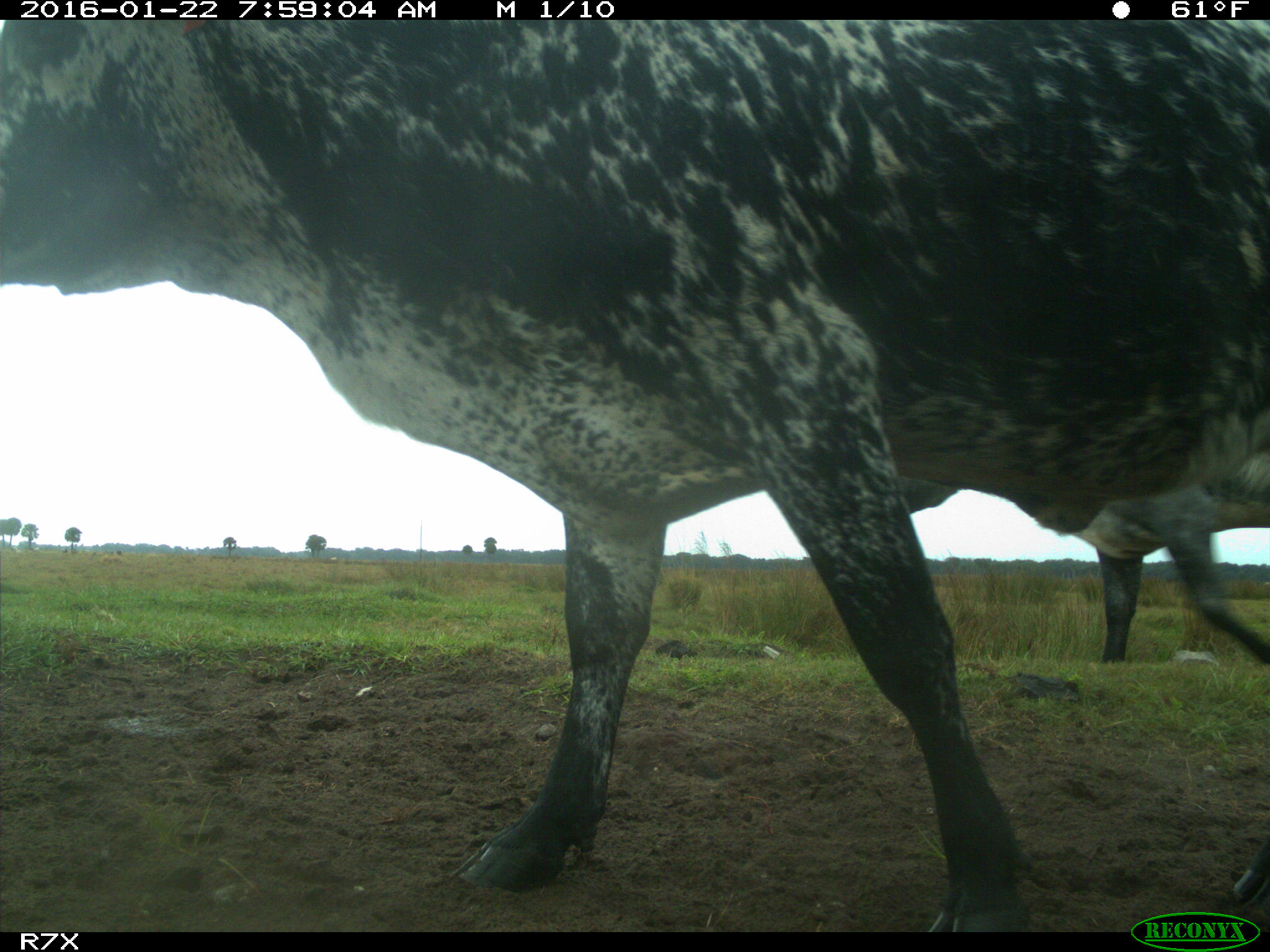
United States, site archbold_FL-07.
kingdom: Animalia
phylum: Chordata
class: Mammalia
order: Artiodactyla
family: Bovidae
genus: Bos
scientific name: Bos taurus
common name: domestic cow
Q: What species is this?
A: Bos taurus (domestic cow).